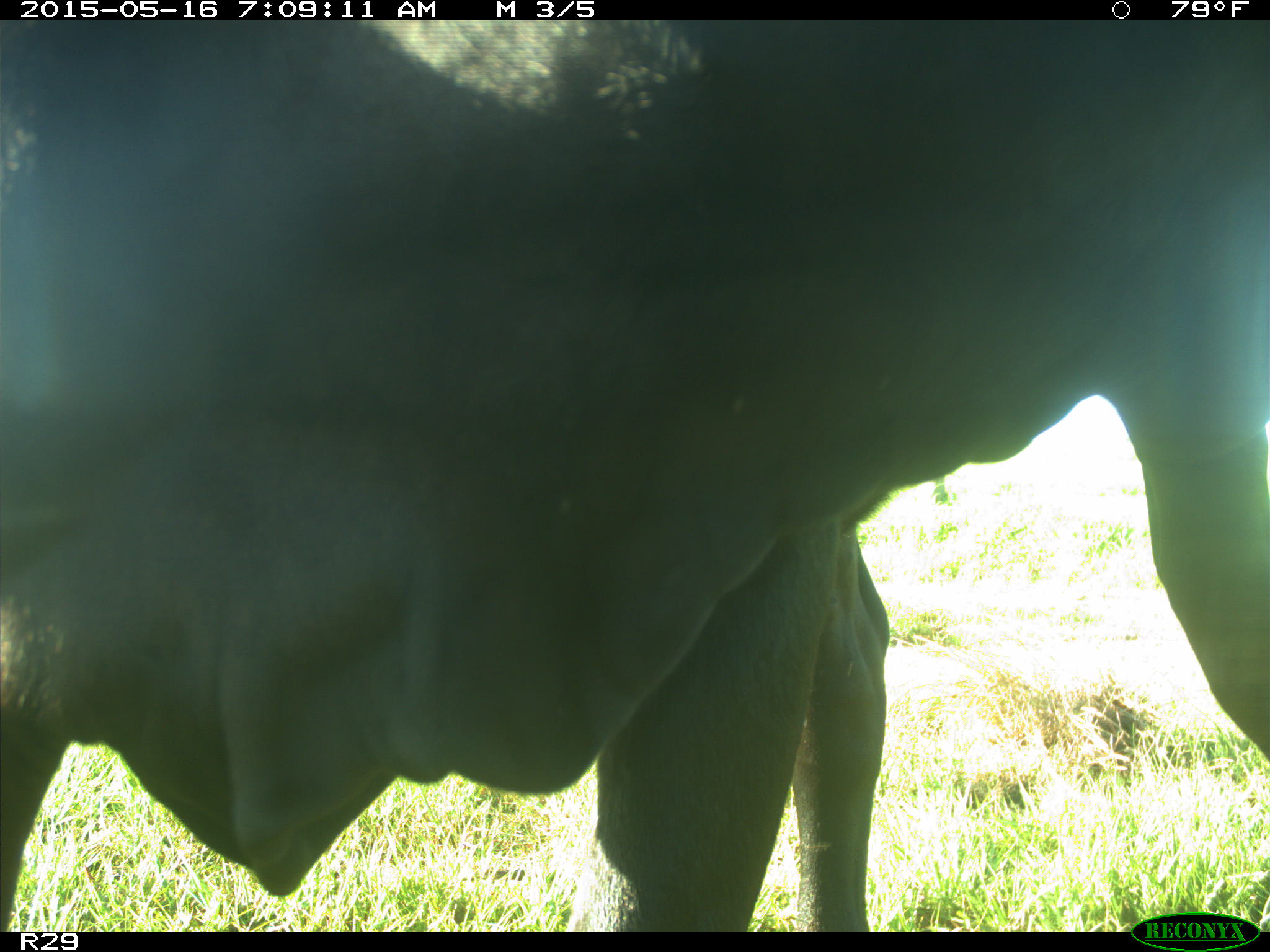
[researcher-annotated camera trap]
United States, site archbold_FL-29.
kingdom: Animalia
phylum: Chordata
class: Mammalia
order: Artiodactyla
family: Bovidae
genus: Bos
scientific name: Bos taurus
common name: domestic cow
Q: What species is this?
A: Bos taurus (domestic cow).